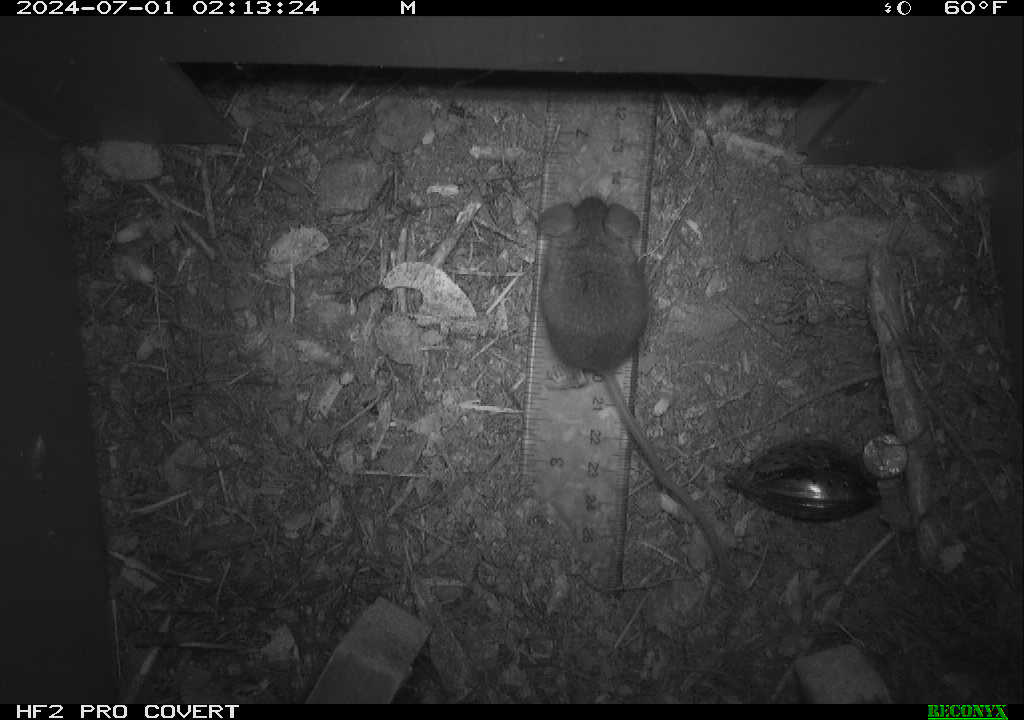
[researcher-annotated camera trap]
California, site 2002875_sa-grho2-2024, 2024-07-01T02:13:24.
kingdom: Animalia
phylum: Chordata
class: Mammalia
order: Rodentia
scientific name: Rodentia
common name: mouse species